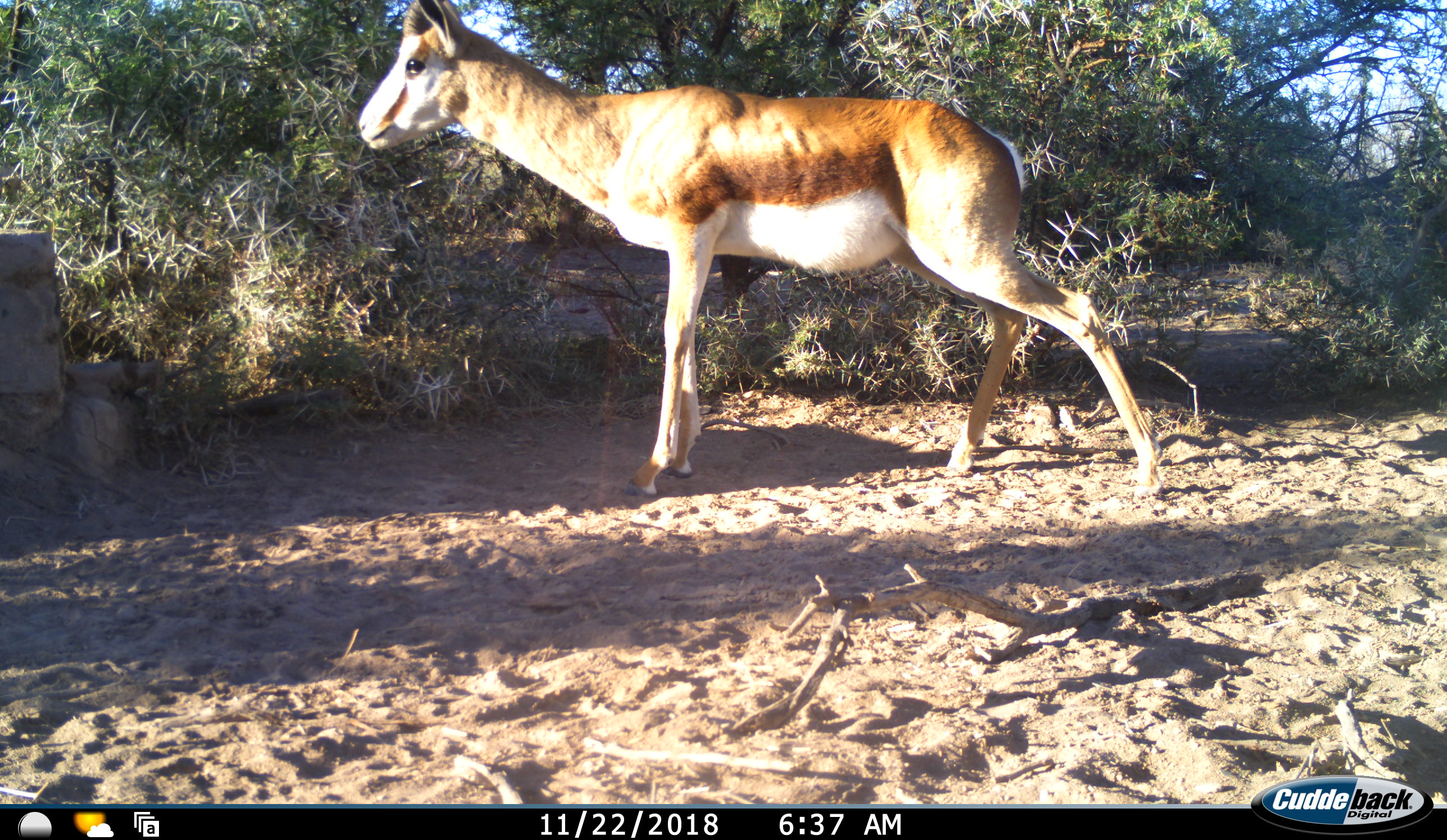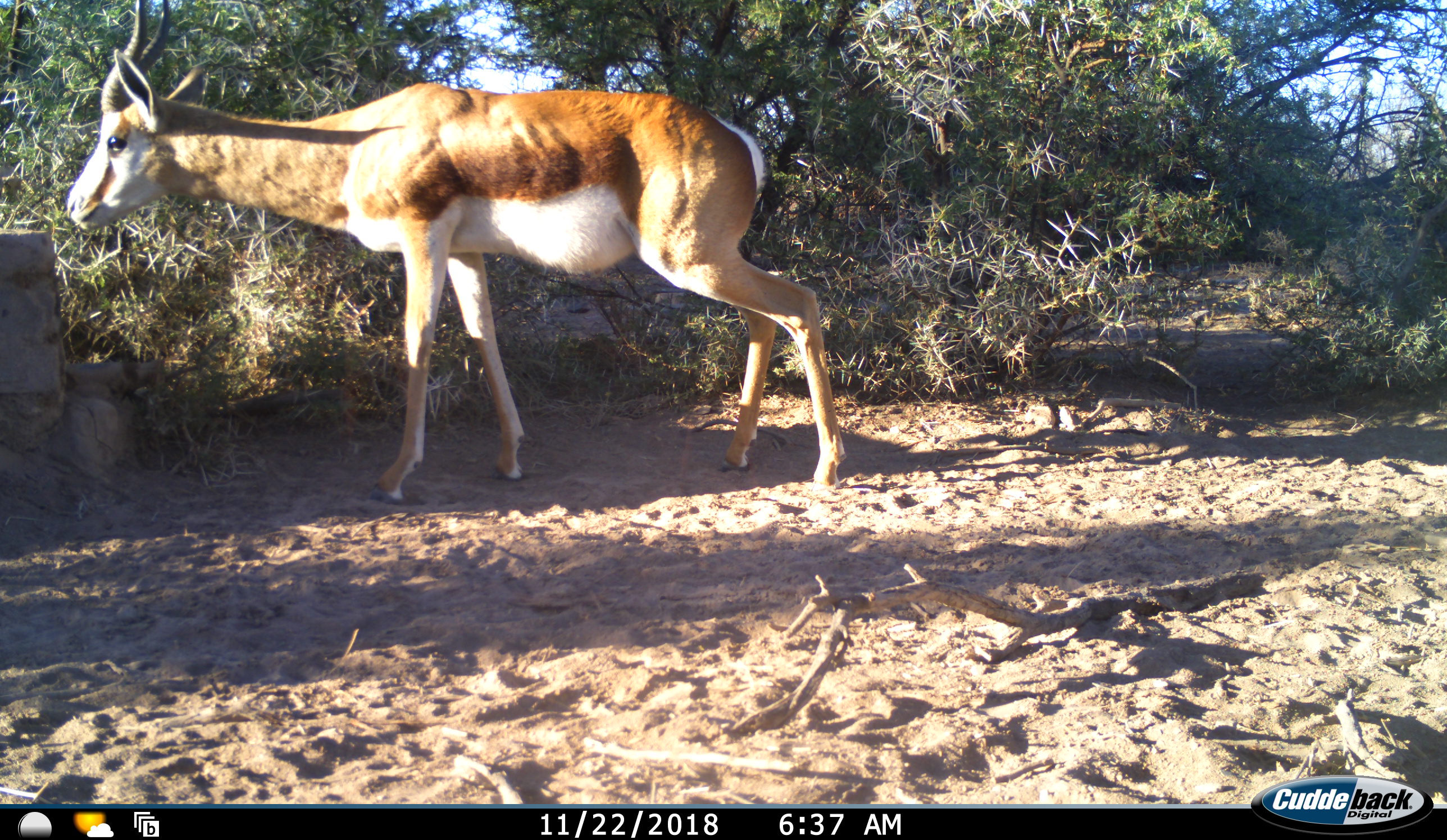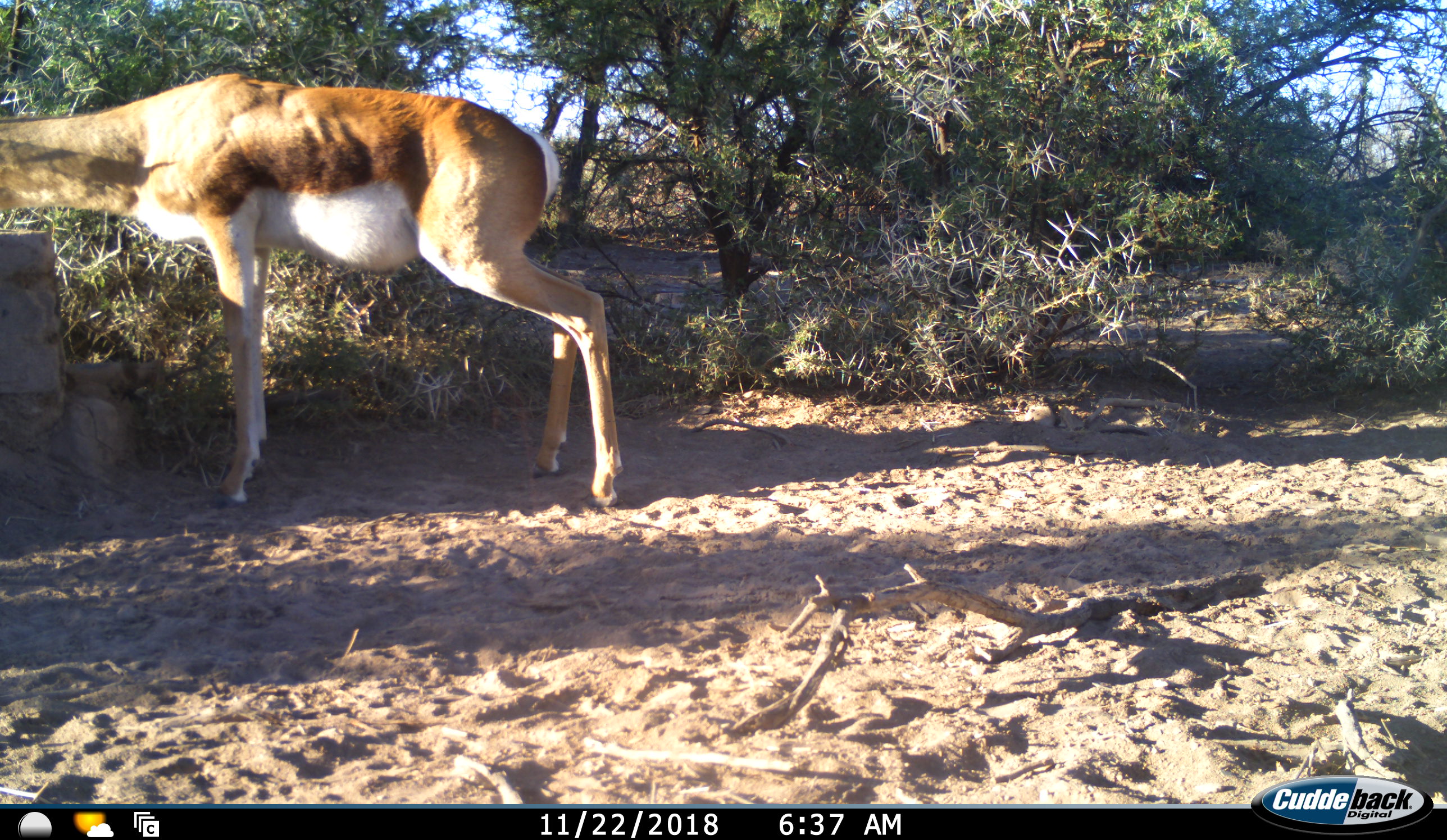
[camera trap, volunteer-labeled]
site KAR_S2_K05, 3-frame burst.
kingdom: Animalia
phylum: Chordata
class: Mammalia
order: Artiodactyla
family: Bovidae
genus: Antidorcas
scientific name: Antidorcas marsupialis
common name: springbok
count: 1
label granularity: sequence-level